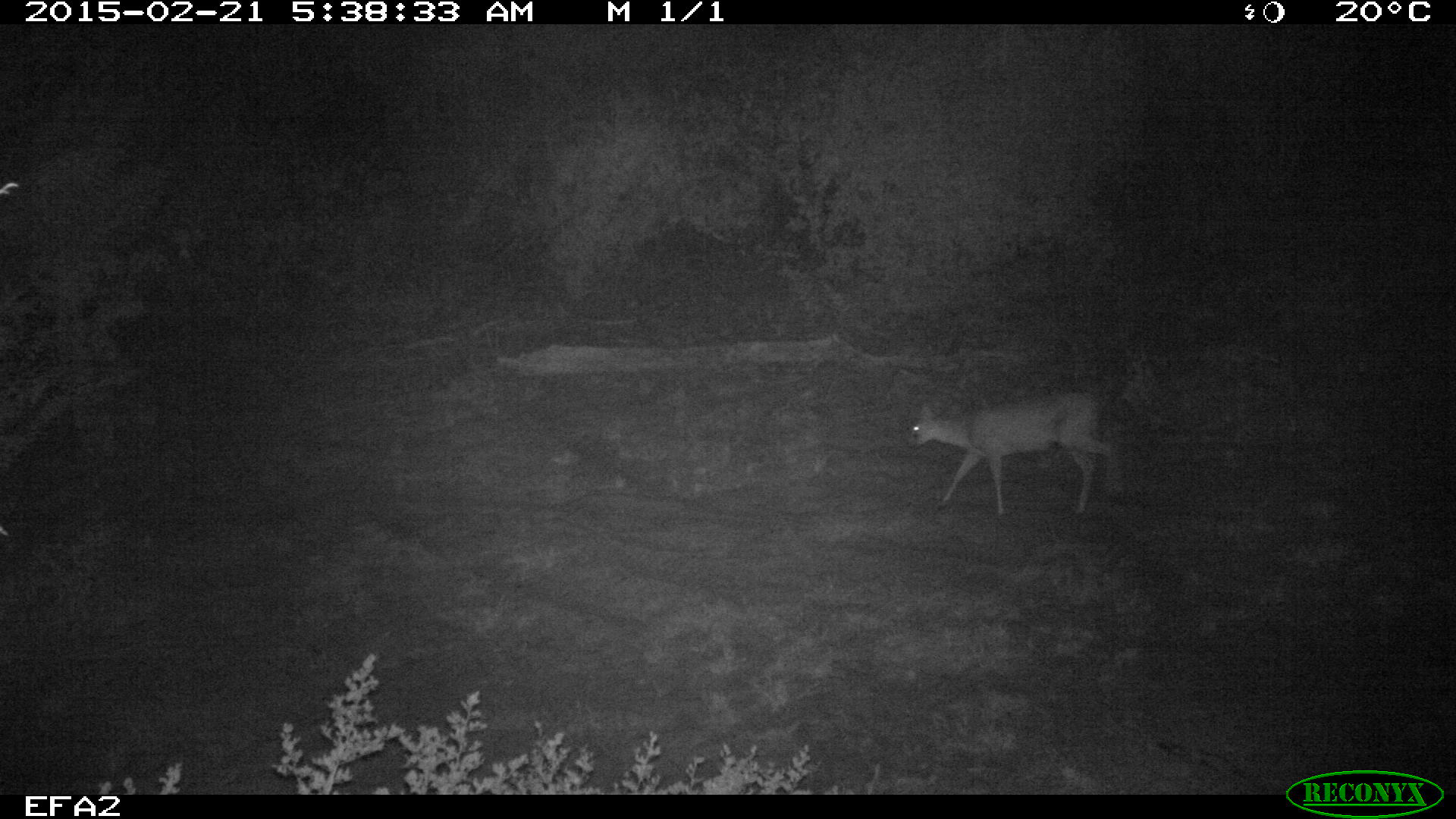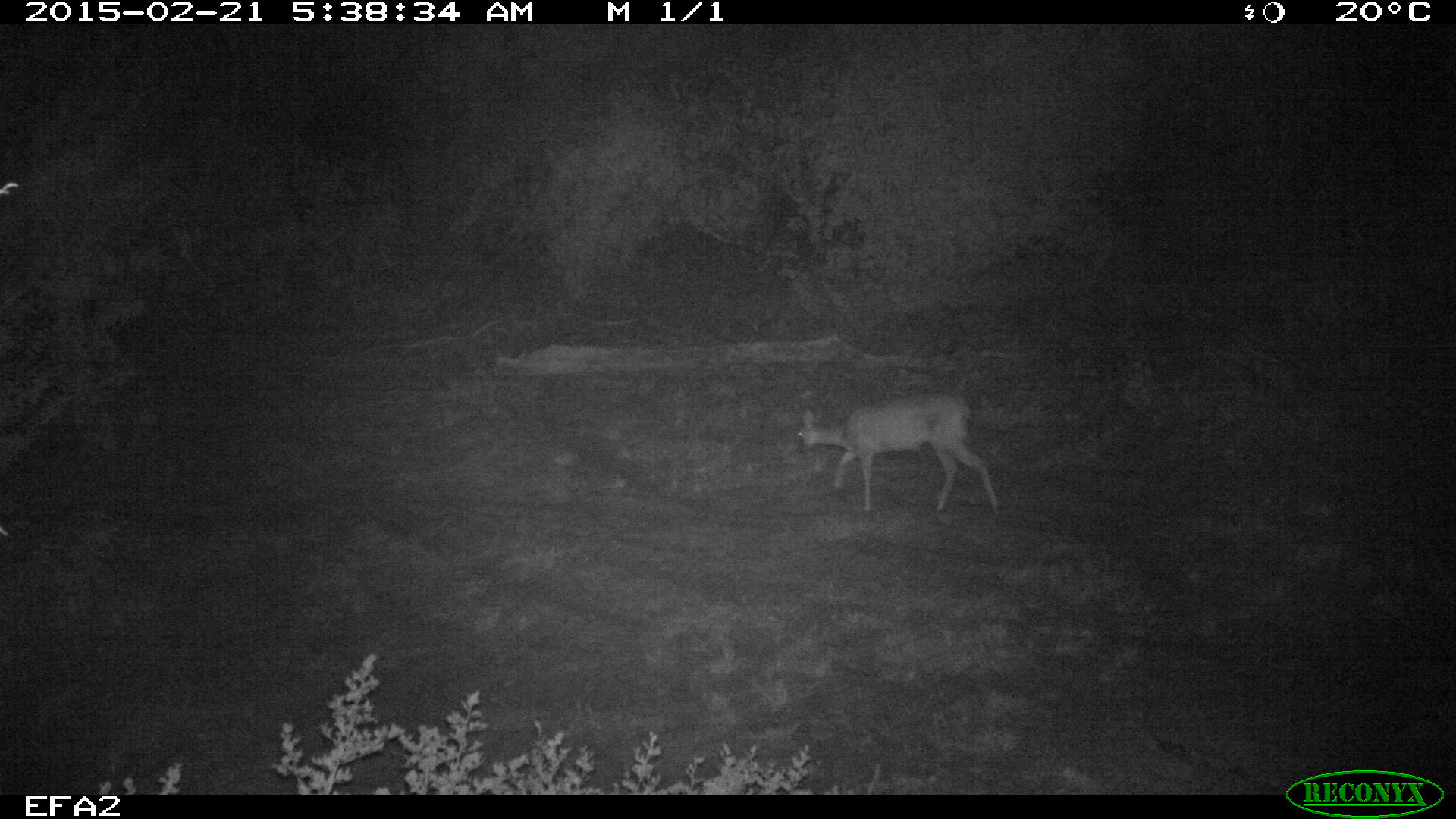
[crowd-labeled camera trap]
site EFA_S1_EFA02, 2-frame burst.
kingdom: Animalia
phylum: Chordata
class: Mammalia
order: Artiodactyla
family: Bovidae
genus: Raphicerus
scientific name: Raphicerus campestris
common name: steenbok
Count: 1.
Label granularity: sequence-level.